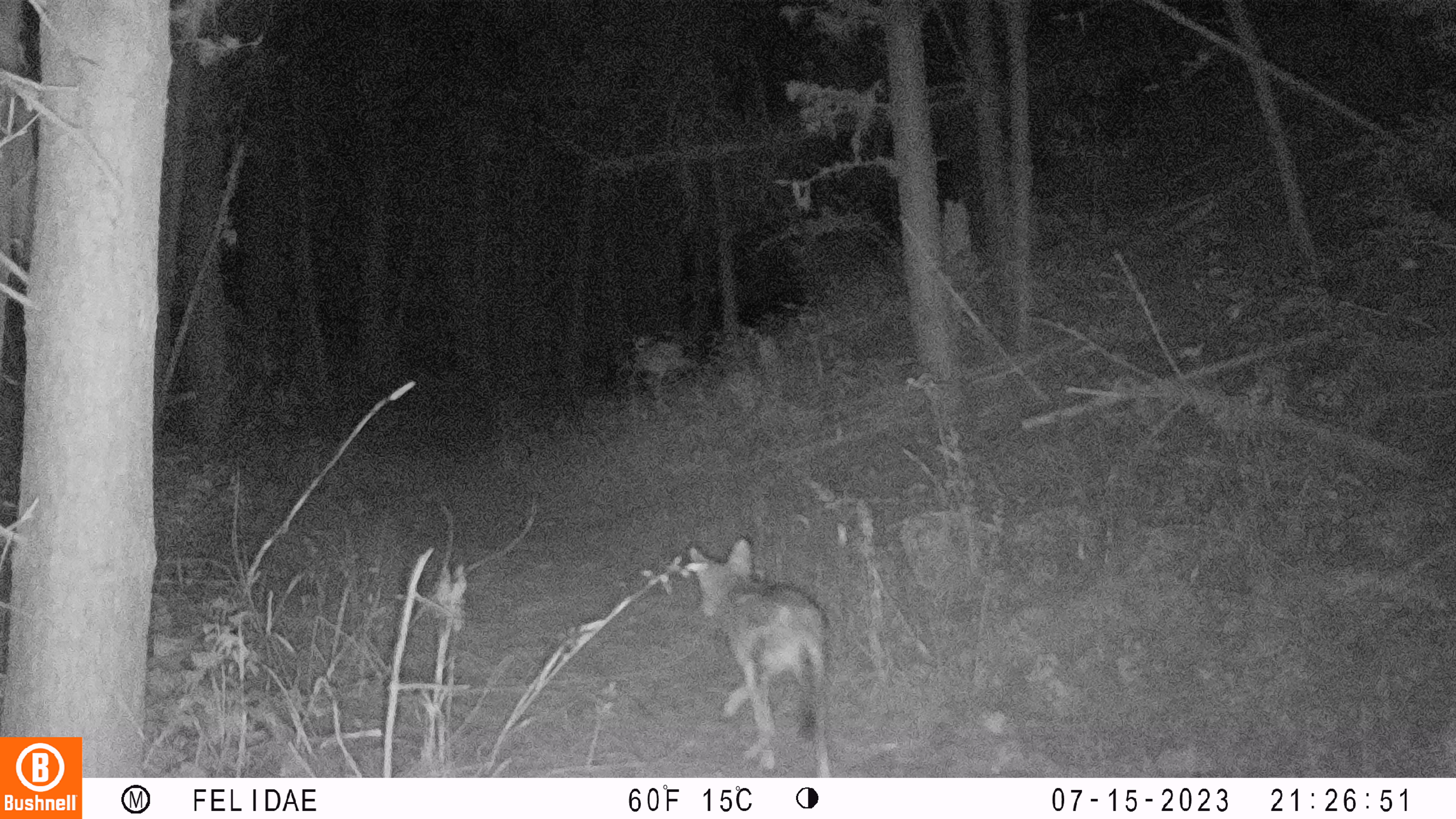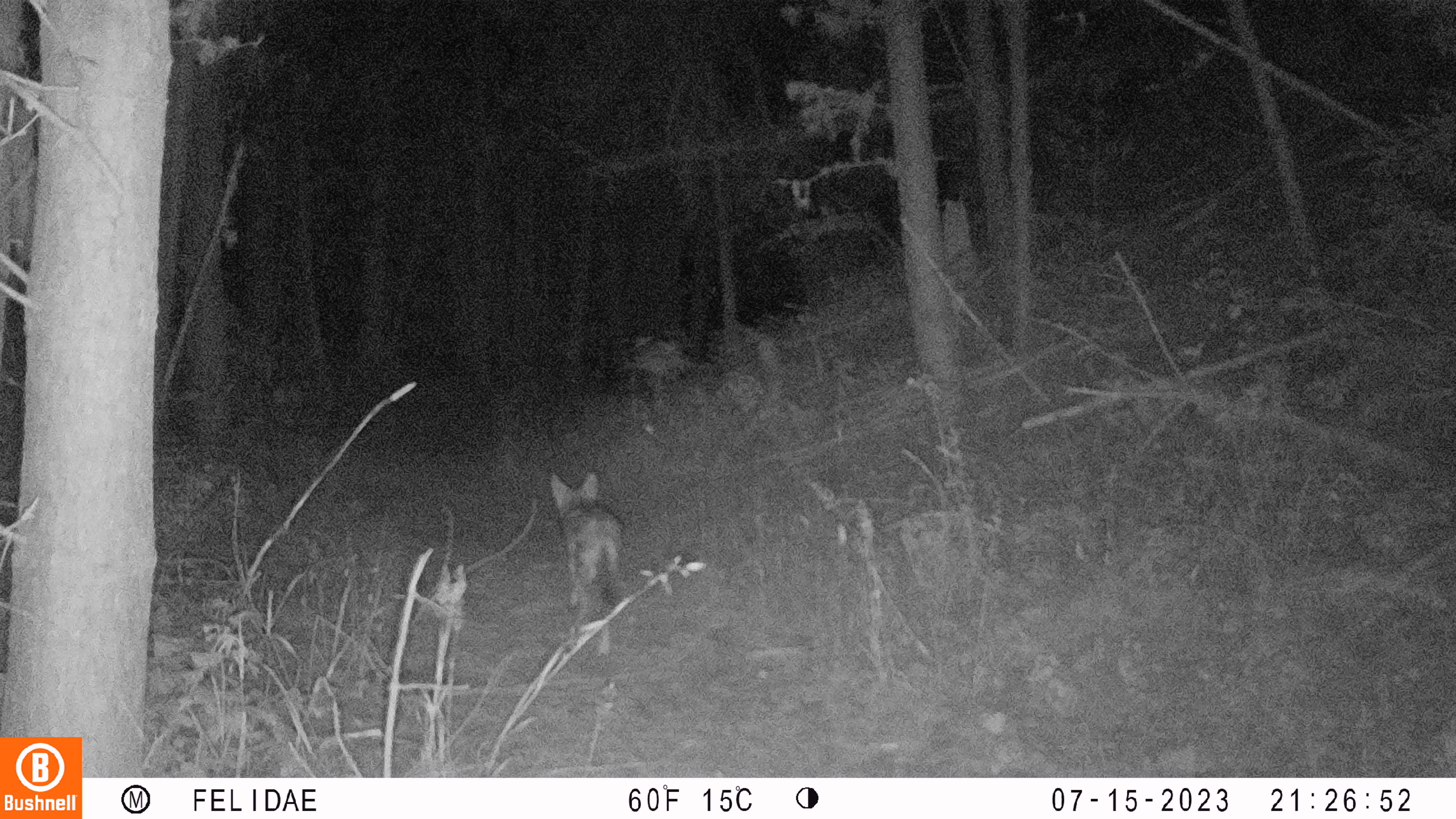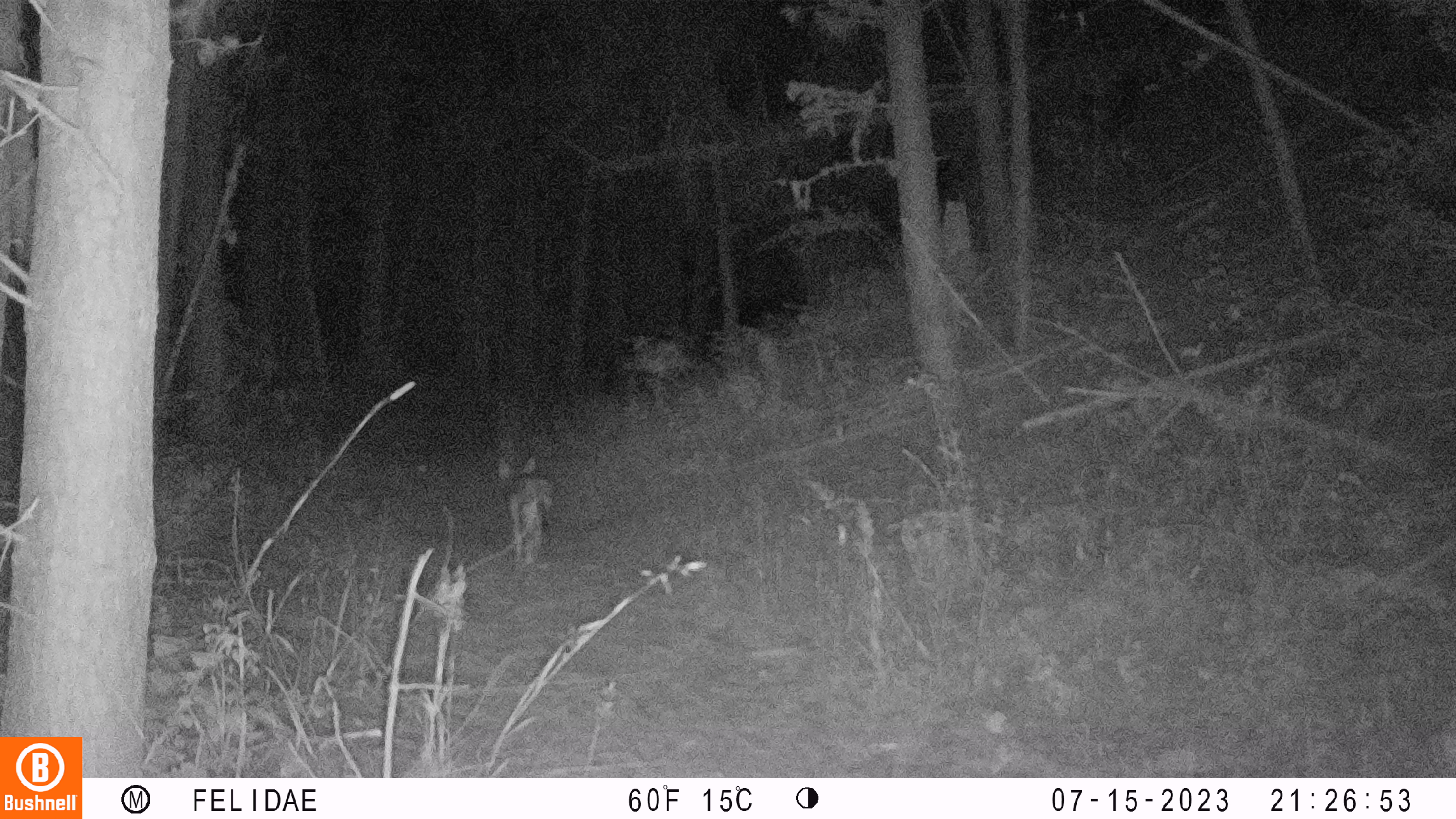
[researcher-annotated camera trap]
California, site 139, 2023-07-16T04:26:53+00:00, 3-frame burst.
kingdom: Animalia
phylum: Chordata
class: Mammalia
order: Carnivora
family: Canidae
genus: Canis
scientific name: Canis latrans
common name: coyote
Coyote (Canis latrans).